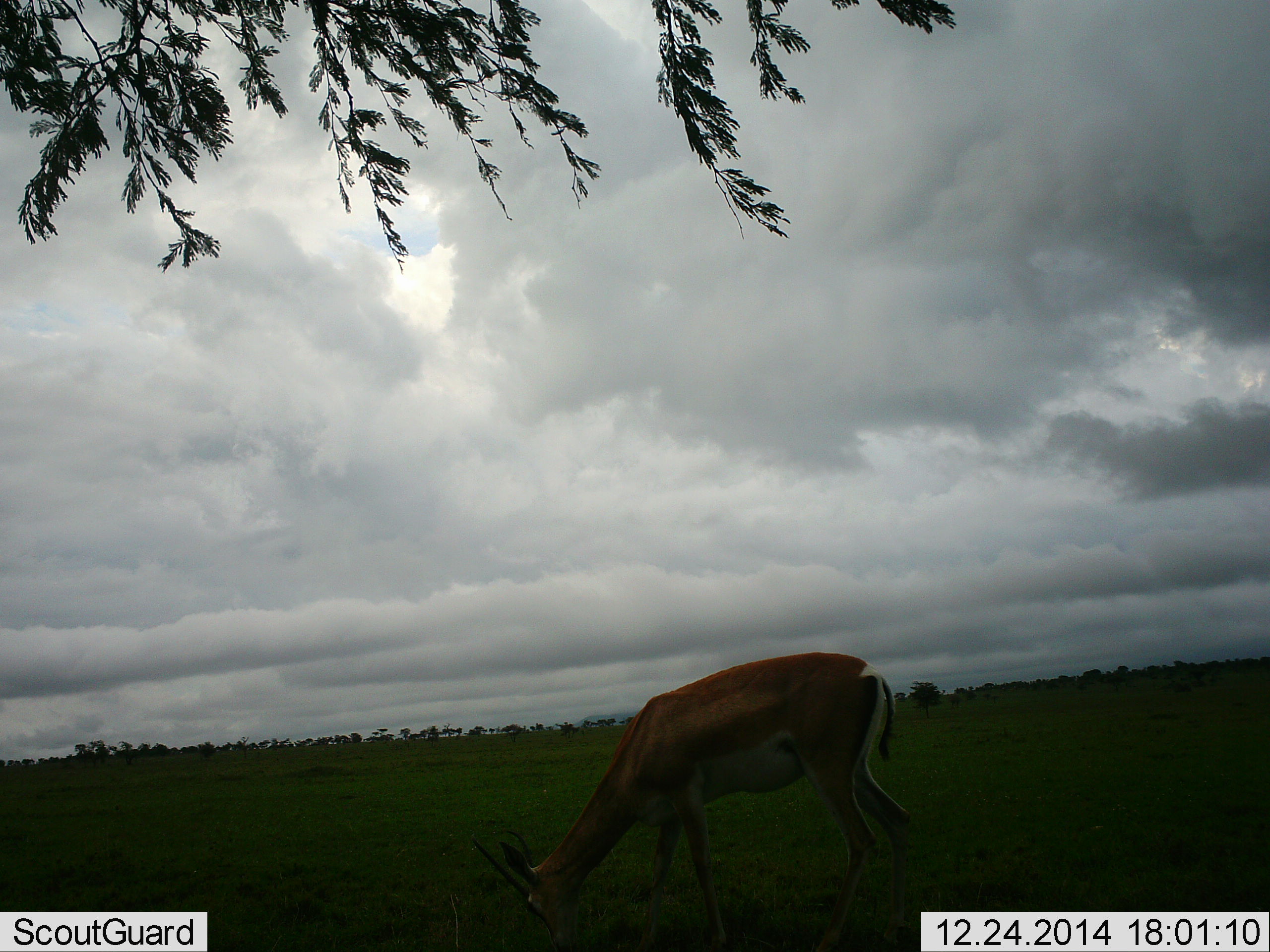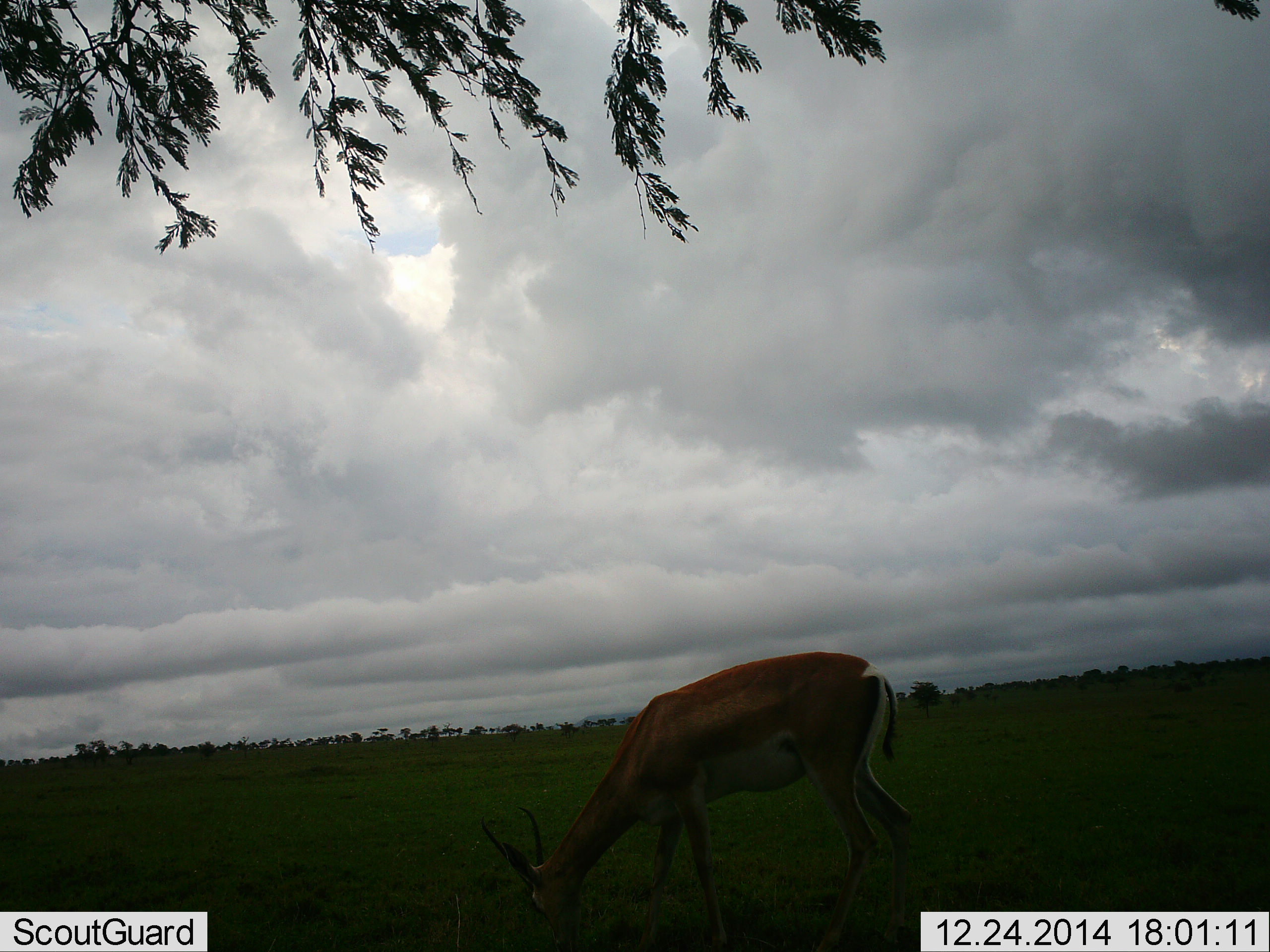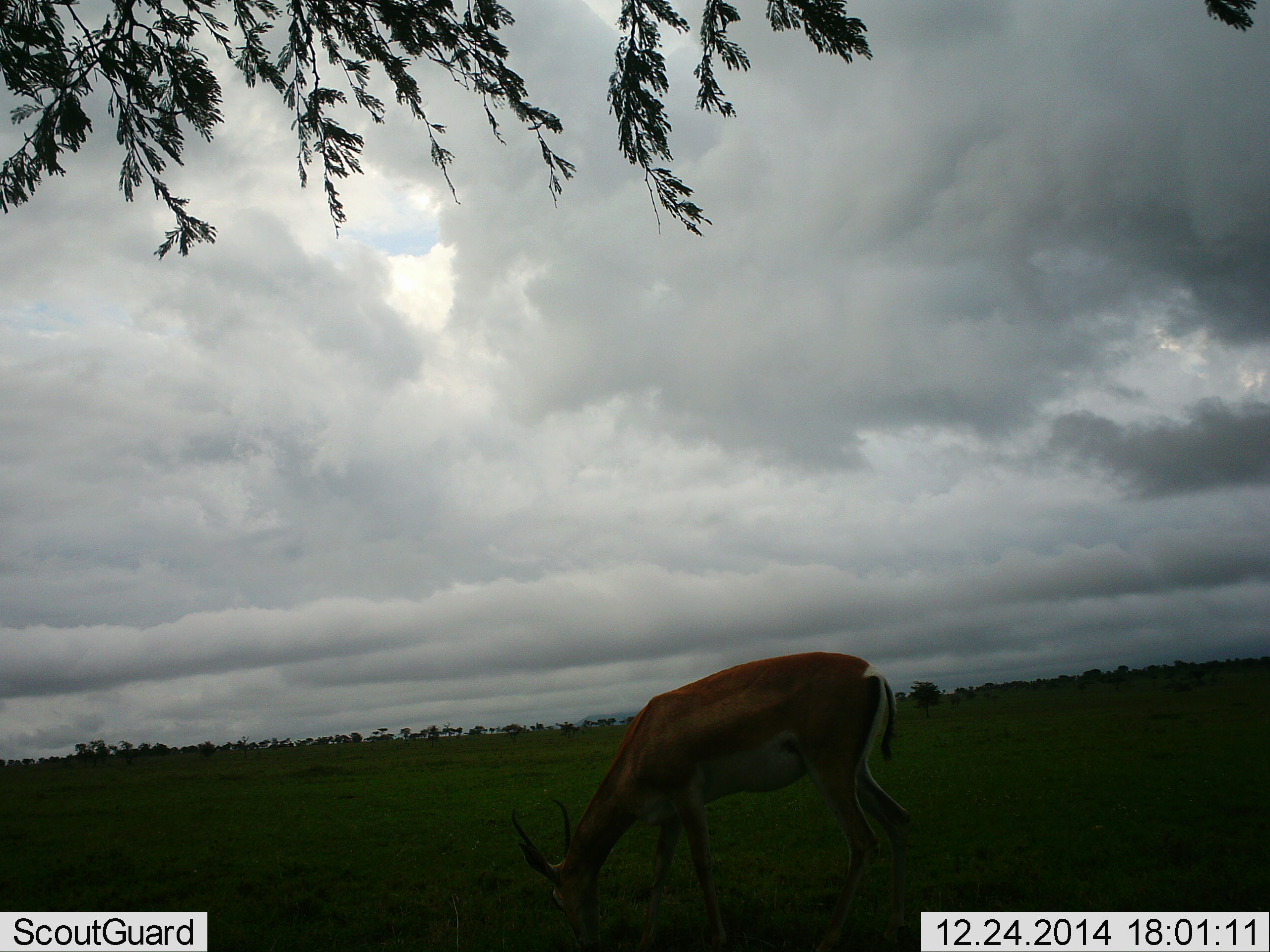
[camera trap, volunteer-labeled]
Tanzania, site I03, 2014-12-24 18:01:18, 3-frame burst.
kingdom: Animalia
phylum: Chordata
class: Mammalia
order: Artiodactyla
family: Bovidae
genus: Nanger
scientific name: Nanger granti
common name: grant's gazelle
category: gazellegrants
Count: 1.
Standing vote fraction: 10%.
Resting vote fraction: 0%.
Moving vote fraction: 0%.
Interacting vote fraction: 0%.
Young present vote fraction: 0%.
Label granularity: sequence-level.